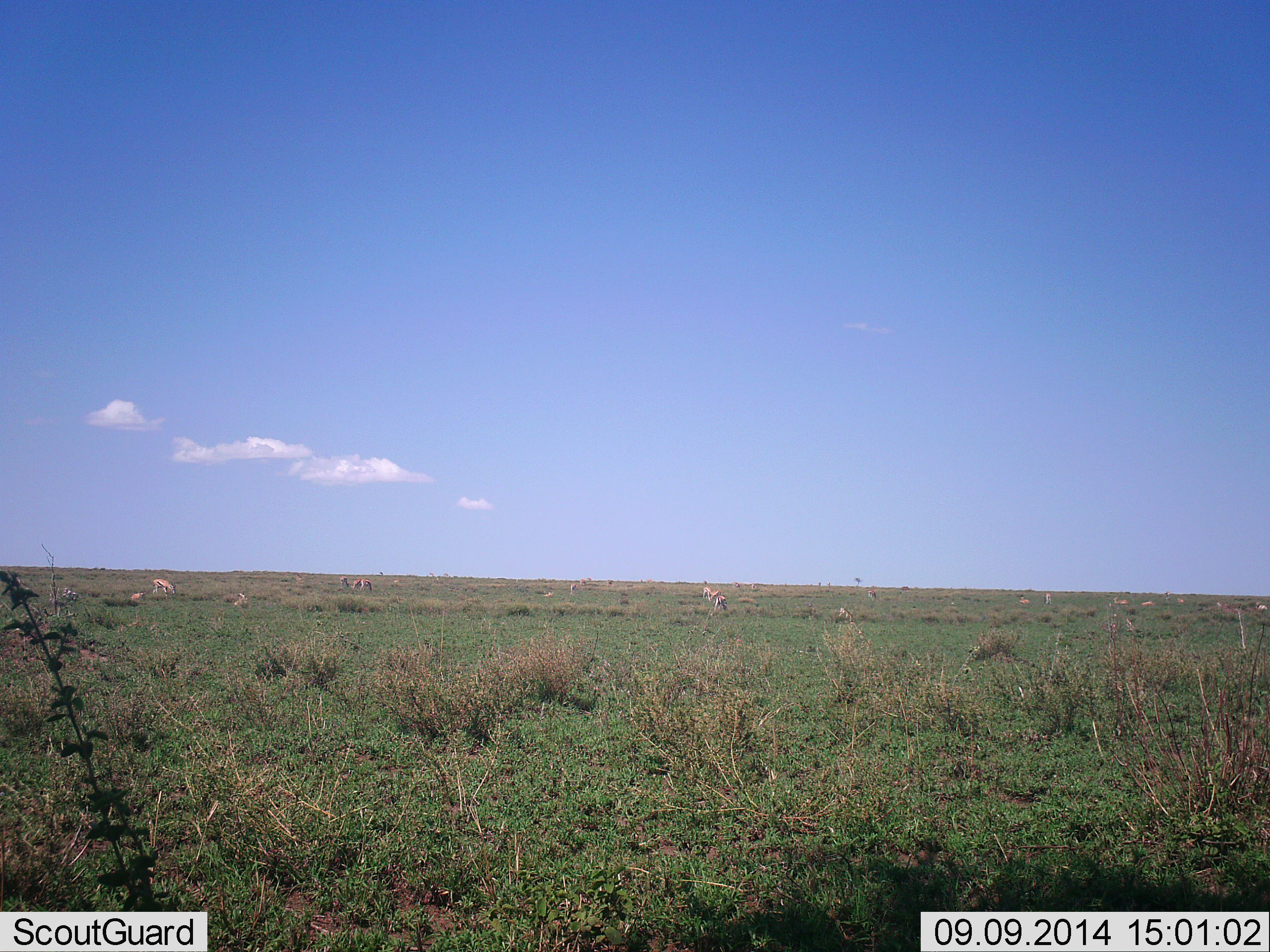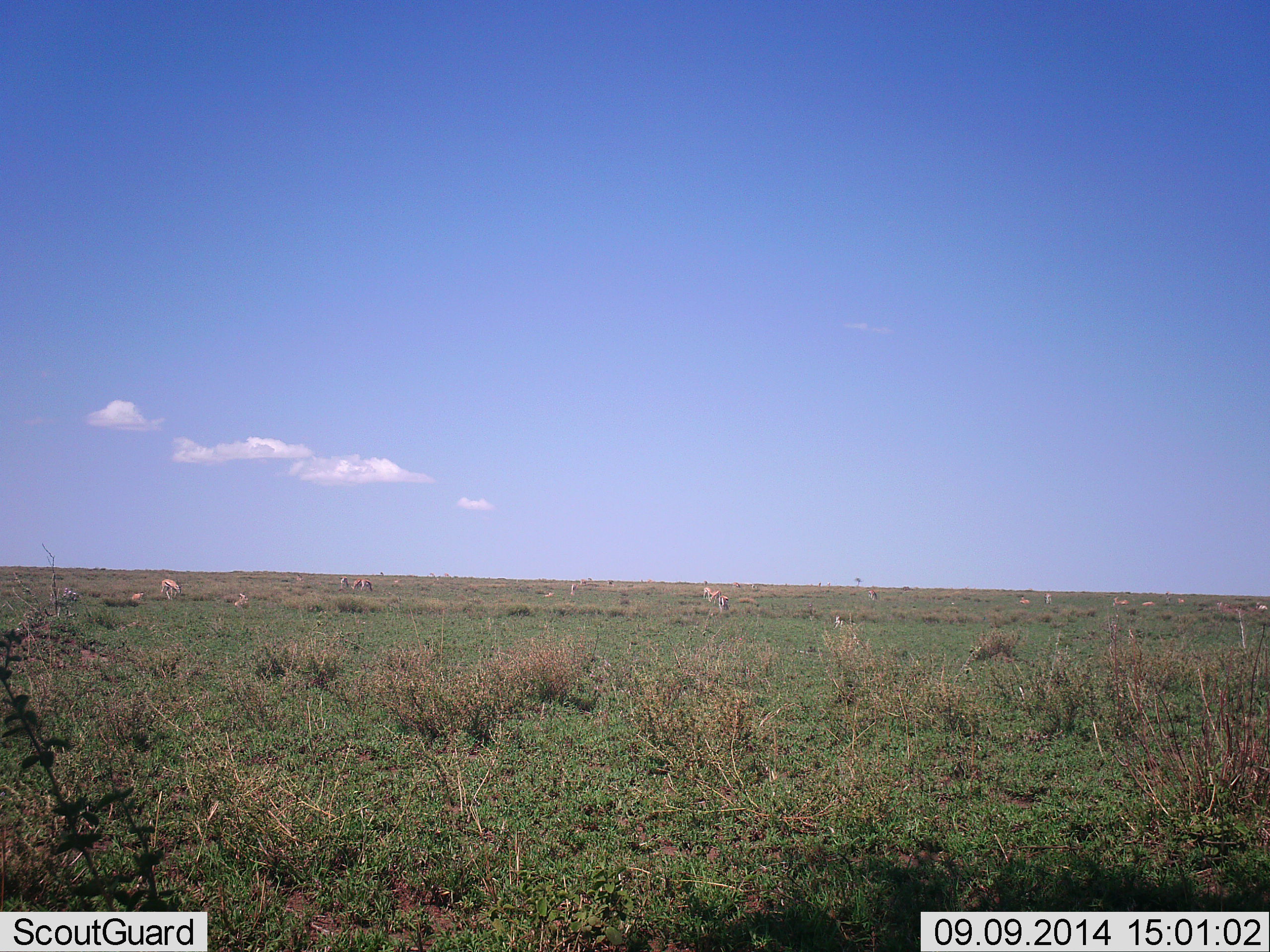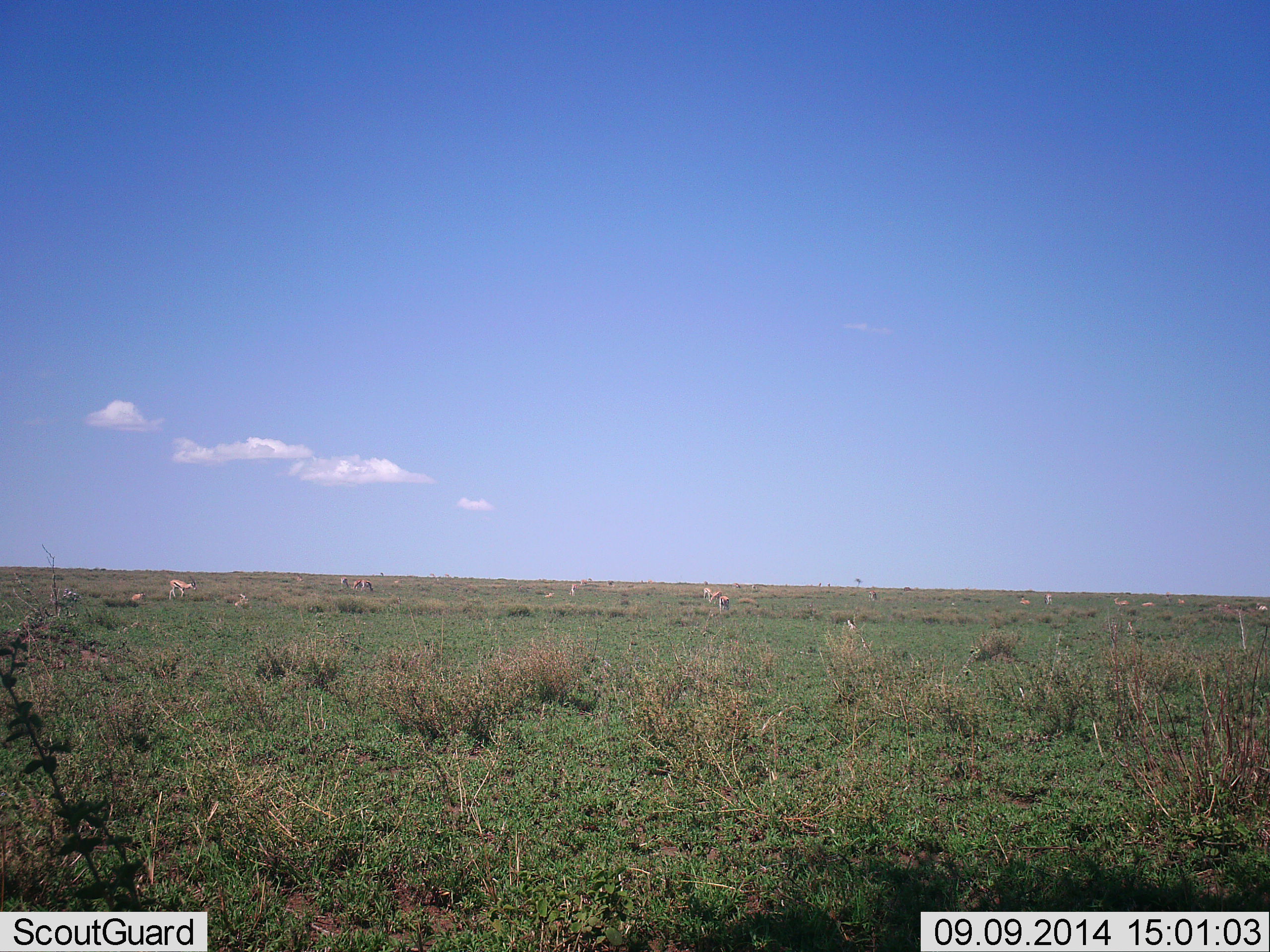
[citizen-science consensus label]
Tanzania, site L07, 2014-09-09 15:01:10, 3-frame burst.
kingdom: Animalia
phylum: Chordata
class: Mammalia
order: Artiodactyla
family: Bovidae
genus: Nanger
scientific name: Nanger granti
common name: grant's gazelle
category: gazellegrants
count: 11-50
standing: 44%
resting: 33%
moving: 44%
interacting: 0%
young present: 0%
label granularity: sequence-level